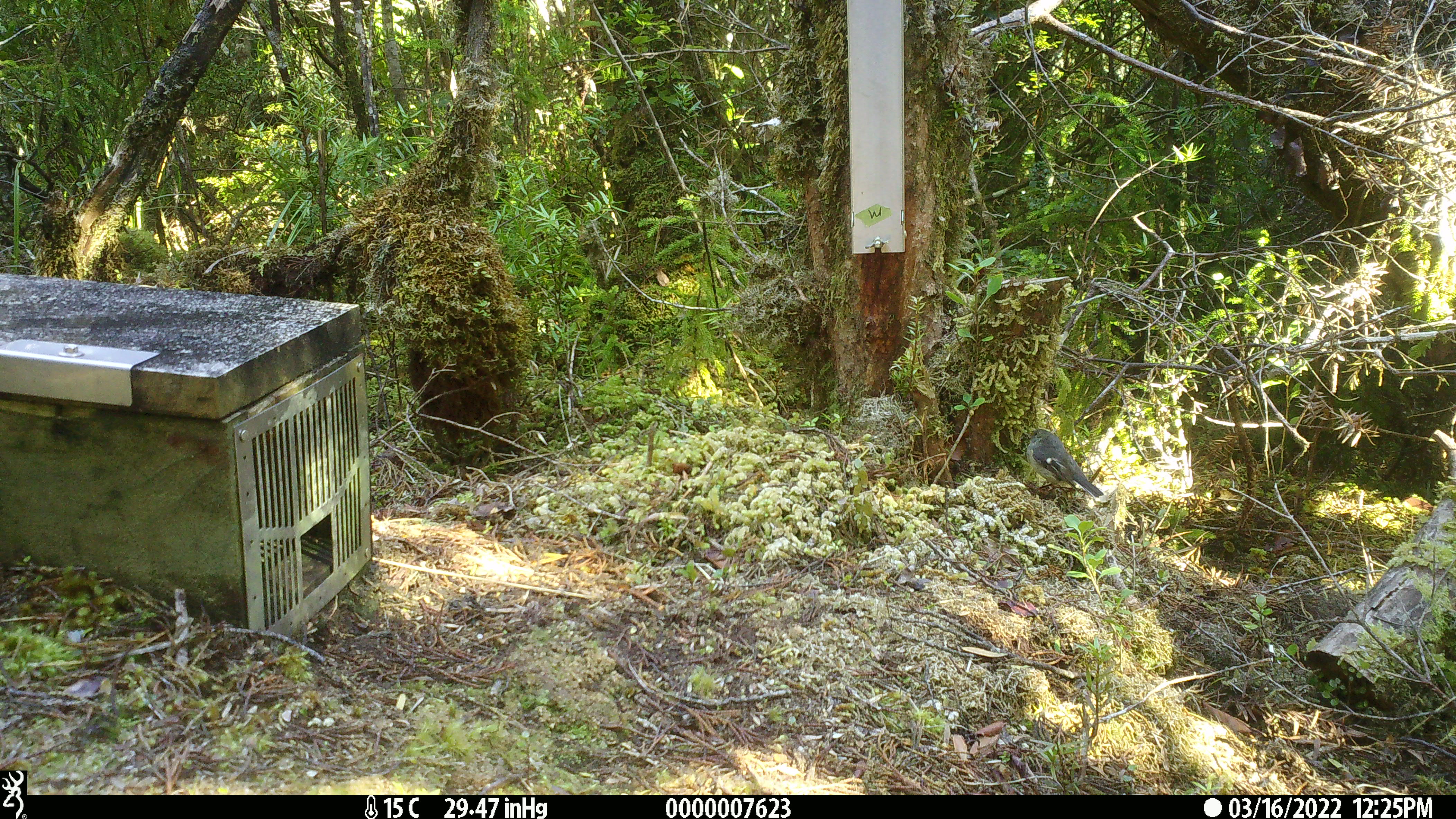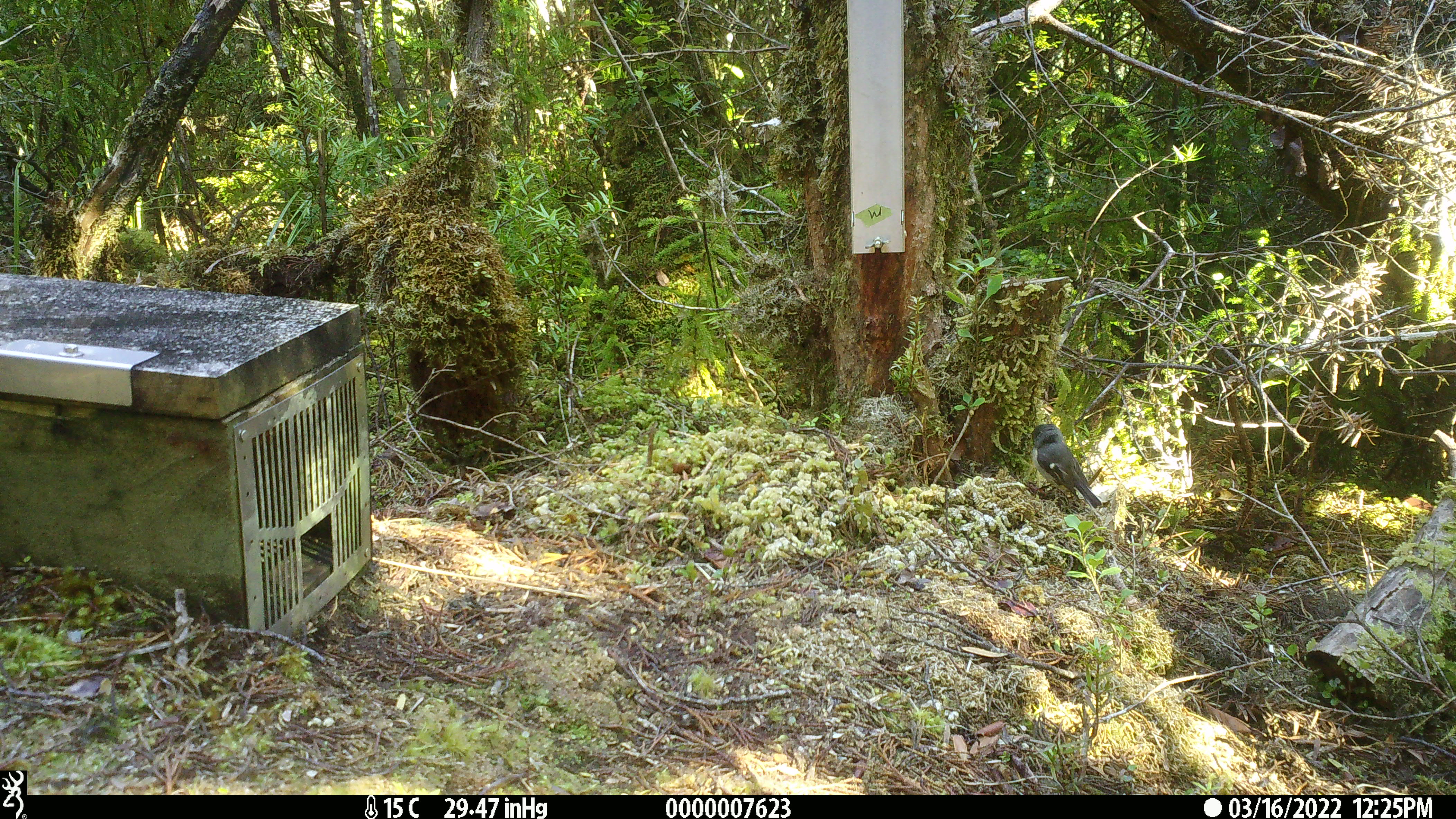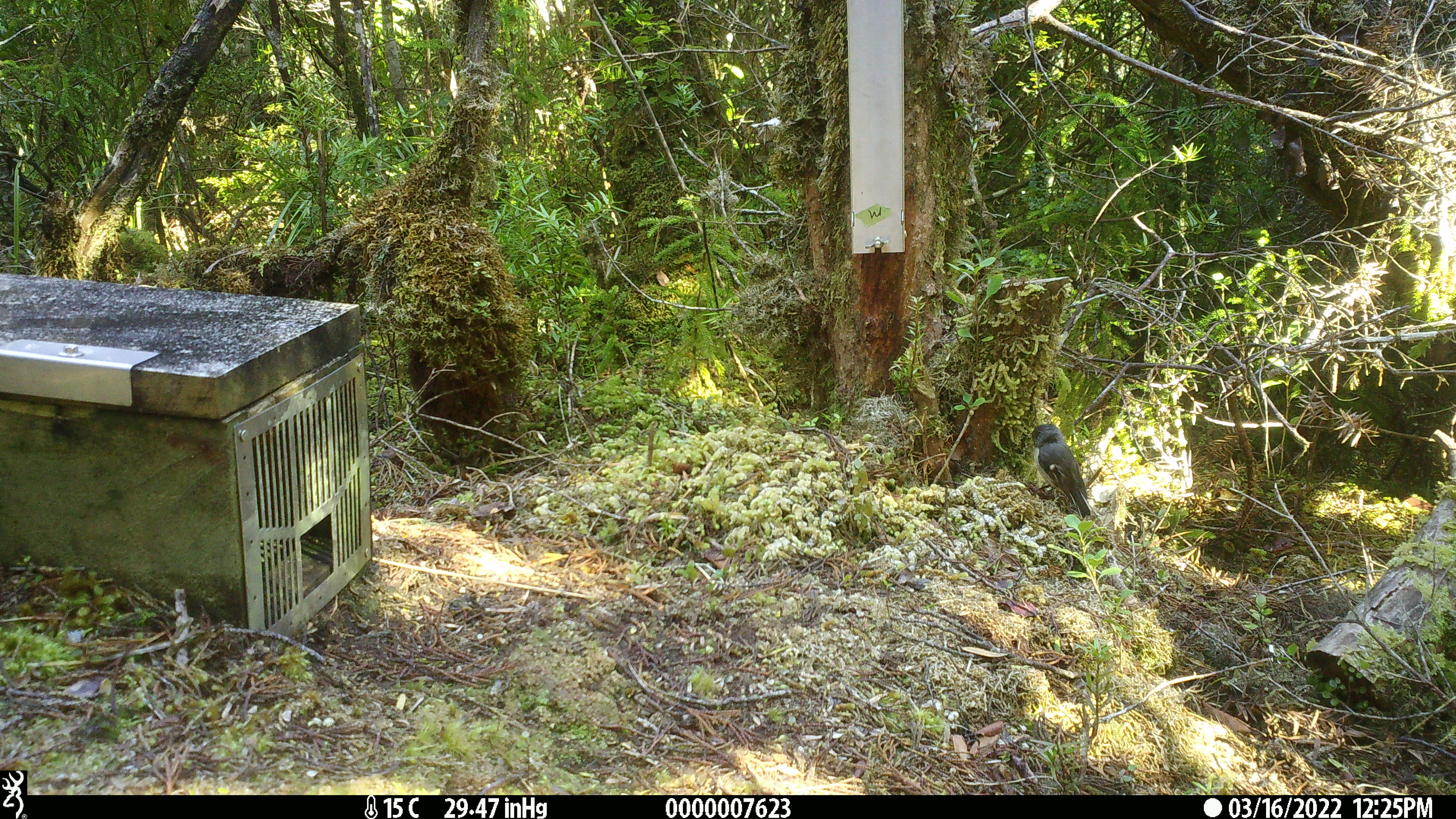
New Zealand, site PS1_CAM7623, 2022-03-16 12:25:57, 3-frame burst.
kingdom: Animalia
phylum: Chordata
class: Aves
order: Passeriformes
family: Petroicidae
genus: Petroica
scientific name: Petroica macrocephala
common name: tomtit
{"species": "tomtit (Petroica macrocephala)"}